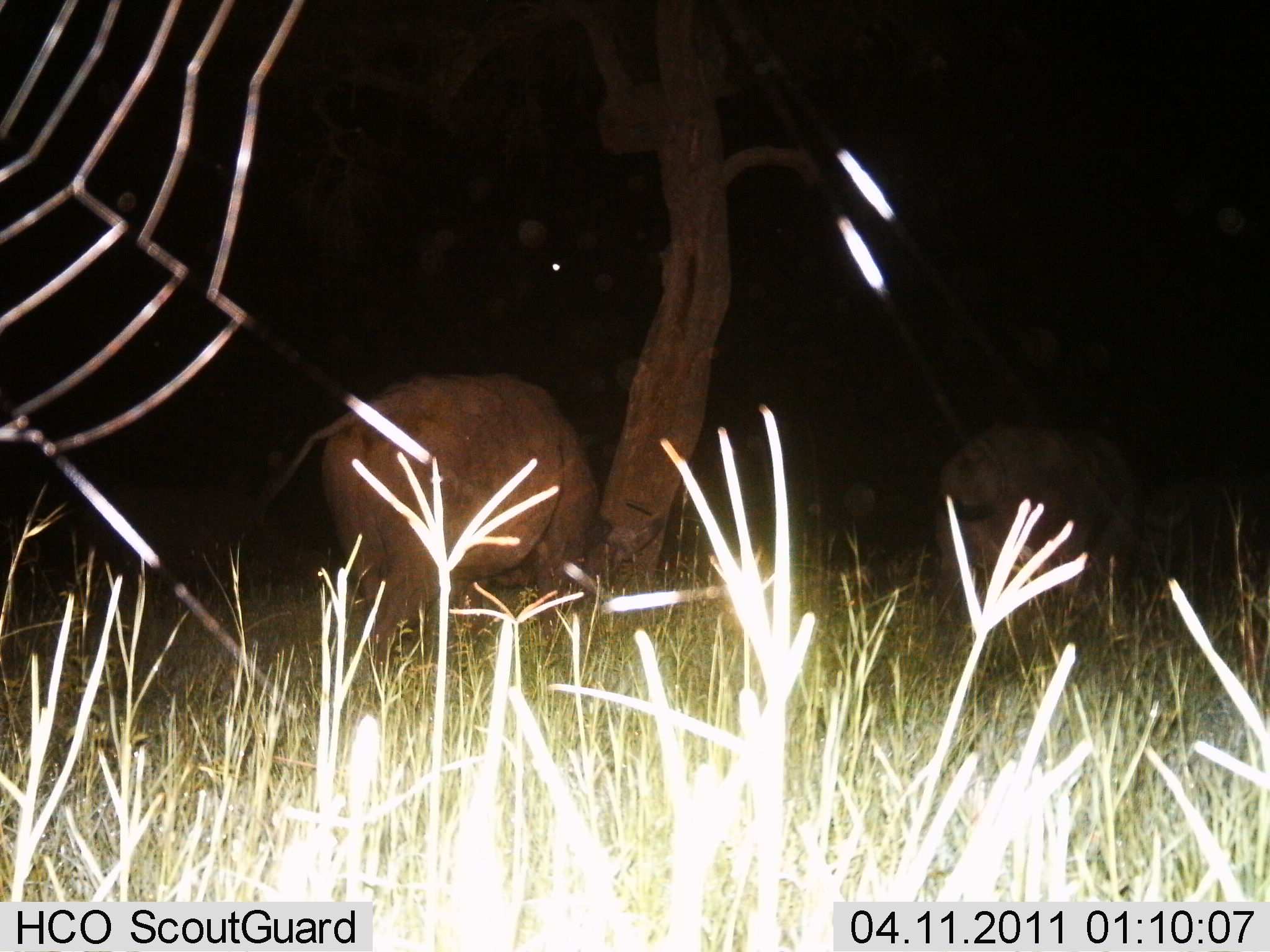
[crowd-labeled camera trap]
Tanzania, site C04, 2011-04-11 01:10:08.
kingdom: Animalia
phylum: Chordata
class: Mammalia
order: Perissodactyla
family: Rhinocerotidae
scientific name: Rhinocerotidae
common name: rhinoceros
Rhinoceros (Rhinocerotidae), count 2. Behavior (volunteer vote fractions): standing 38%, resting 0%, moving 12%, interacting 0%. Young present (vote fraction): 0%. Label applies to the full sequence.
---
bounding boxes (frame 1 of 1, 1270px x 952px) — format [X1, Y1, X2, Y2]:
animal: [253, 365, 618, 695]; [912, 415, 1195, 658]